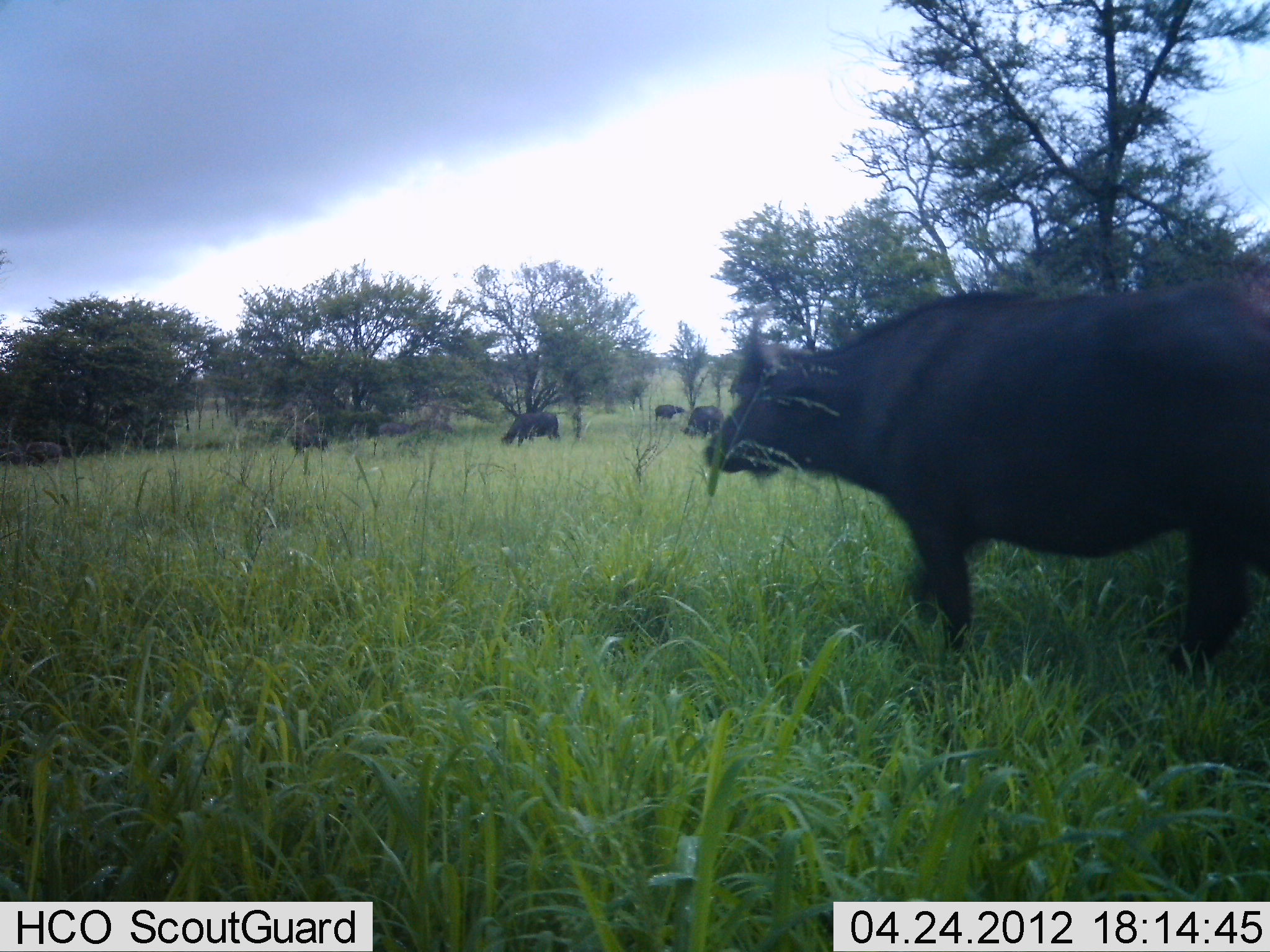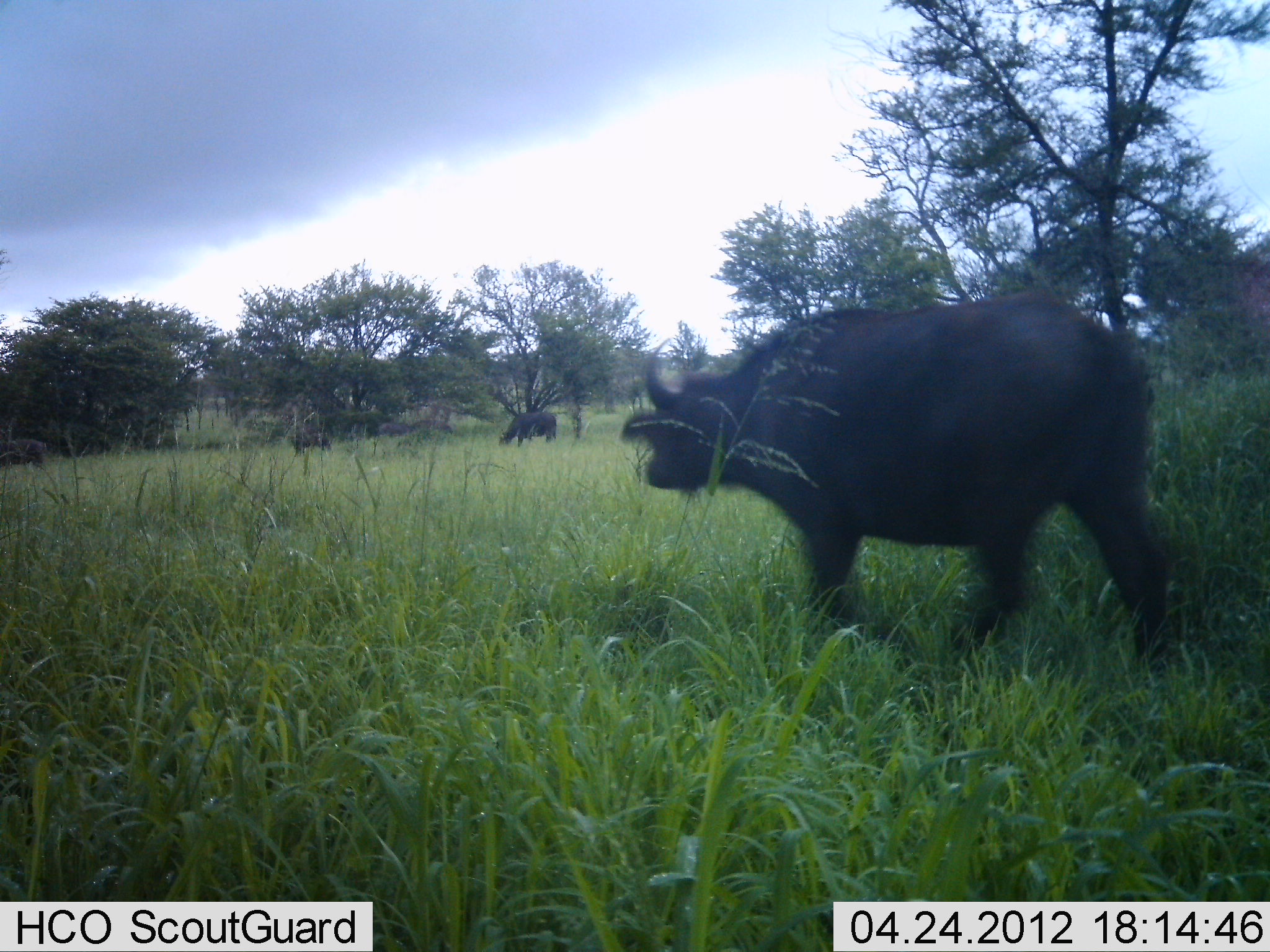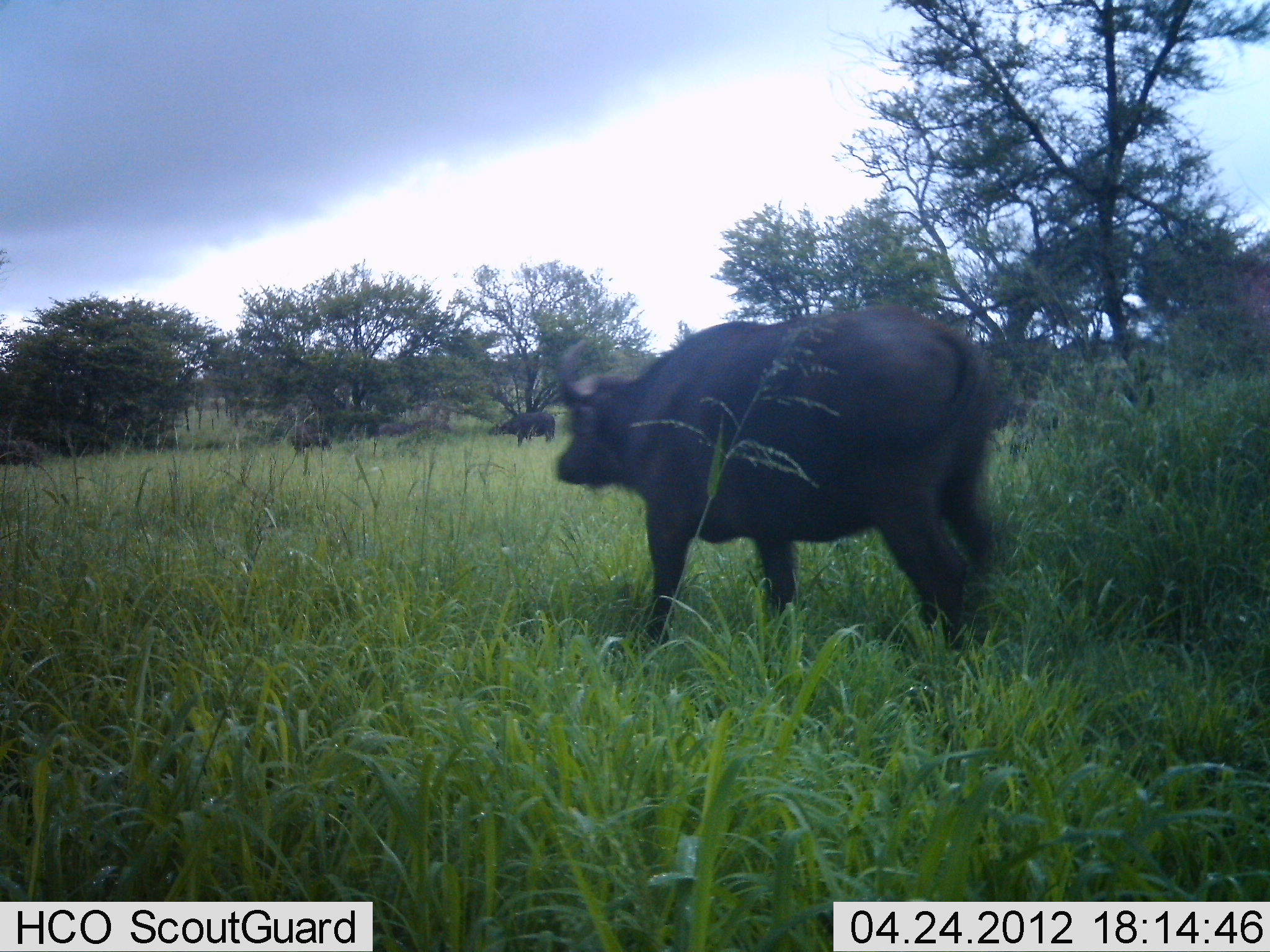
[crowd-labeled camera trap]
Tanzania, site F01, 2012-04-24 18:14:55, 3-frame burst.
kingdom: Animalia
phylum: Chordata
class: Mammalia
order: Artiodactyla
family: Bovidae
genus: Syncerus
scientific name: Syncerus caffer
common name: cape buffalo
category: buffalo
Buffalo (cape buffalo) (Syncerus caffer), count 5. Behavior (volunteer vote fractions): standing 26%, resting 0%, moving 87%, interacting 0%. Young present (vote fraction): 4%. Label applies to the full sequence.